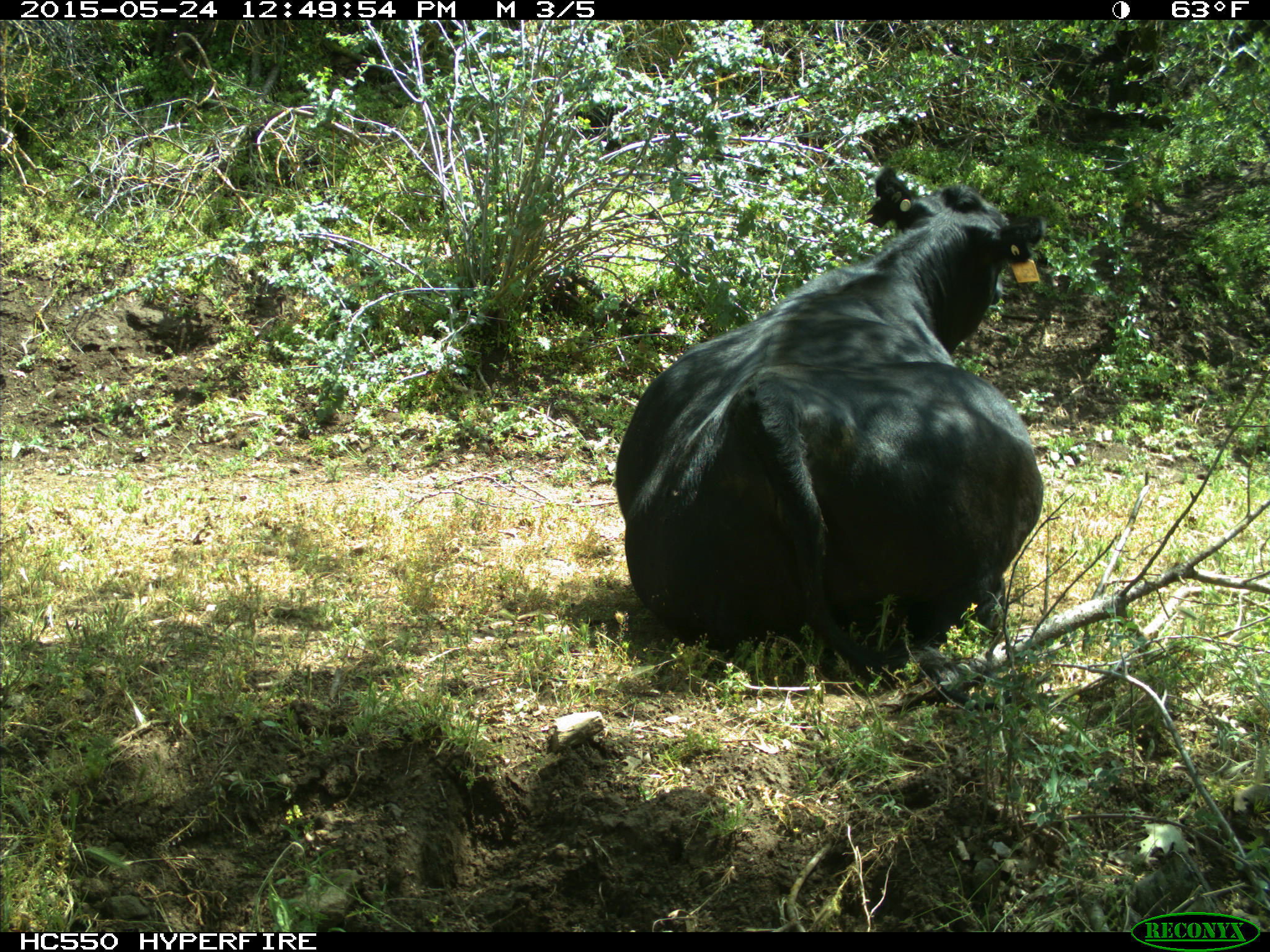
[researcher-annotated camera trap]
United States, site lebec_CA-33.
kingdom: Animalia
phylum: Chordata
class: Mammalia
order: Artiodactyla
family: Bovidae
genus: Bos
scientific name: Bos taurus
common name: domestic cow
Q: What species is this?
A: Bos taurus (domestic cow).